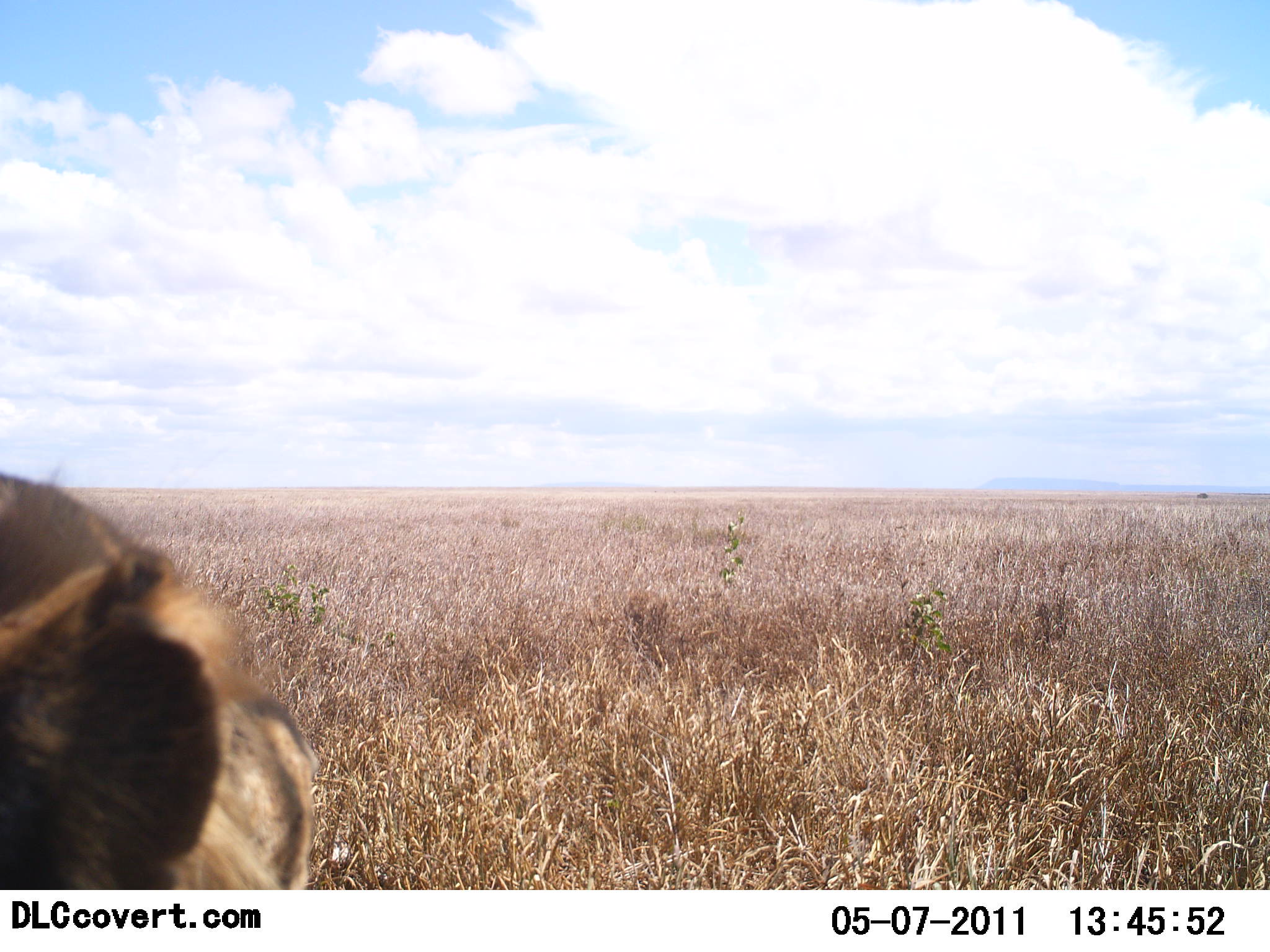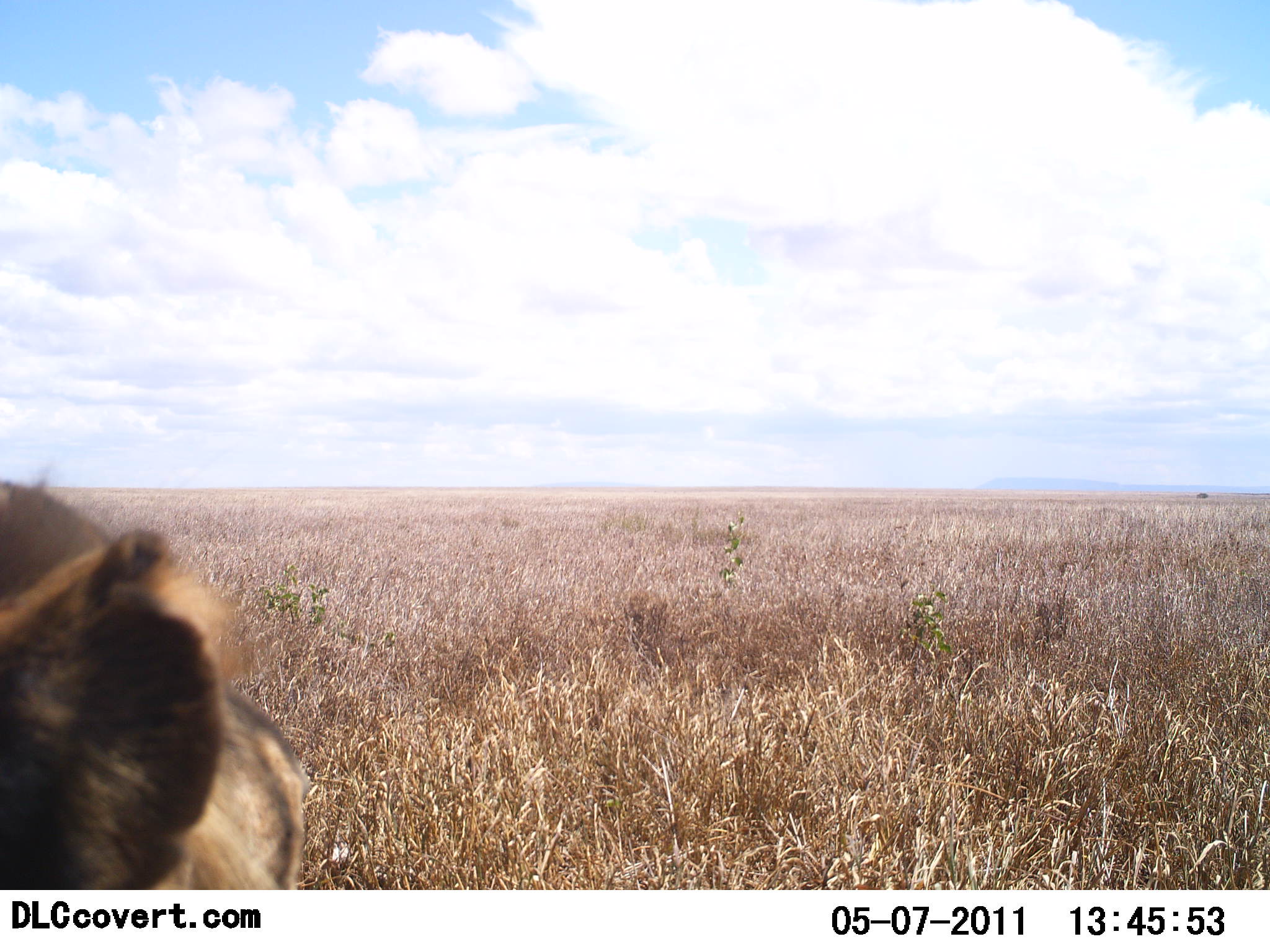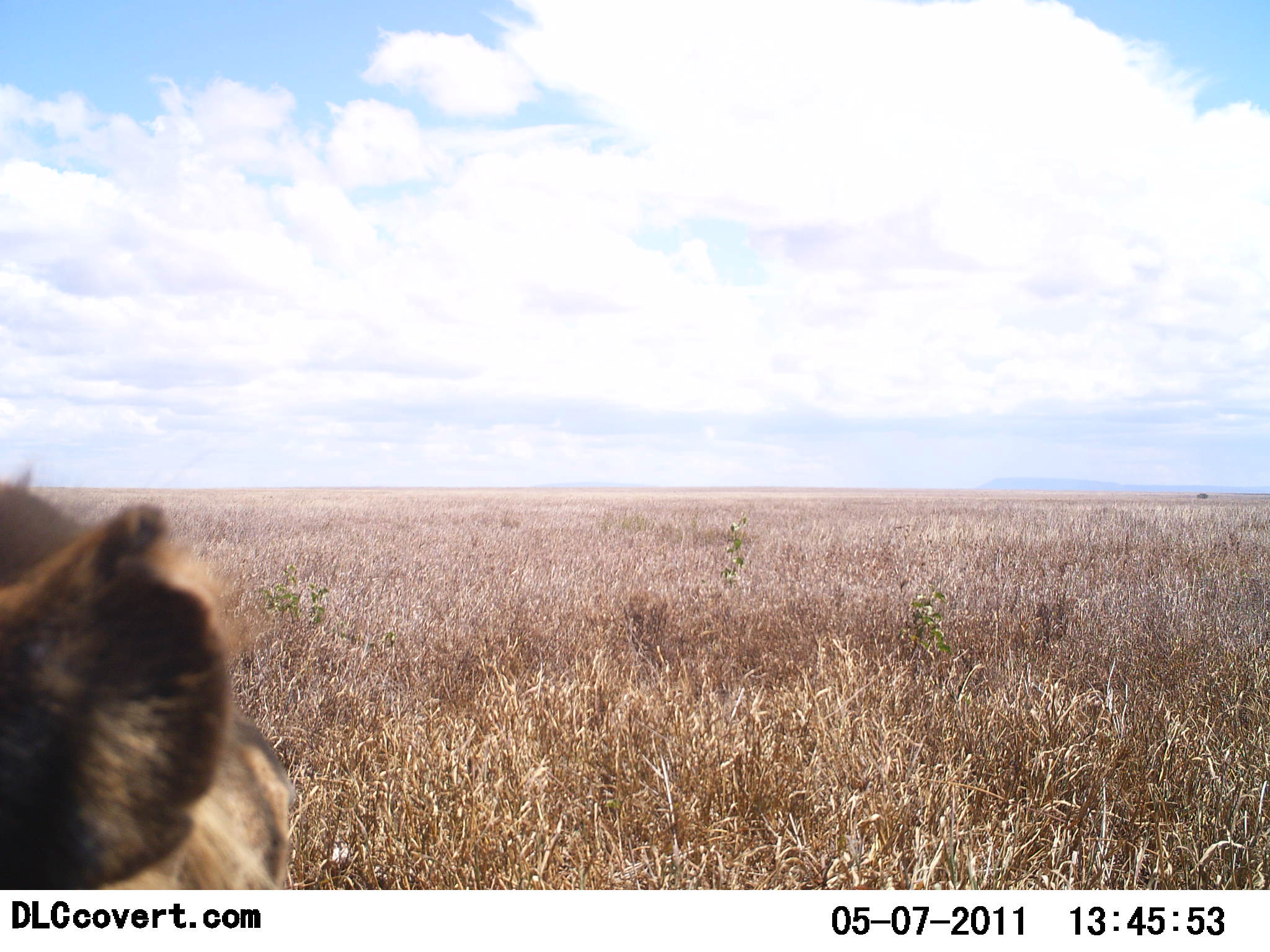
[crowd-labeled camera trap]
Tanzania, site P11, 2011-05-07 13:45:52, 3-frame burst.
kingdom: Animalia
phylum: Chordata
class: Mammalia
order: Carnivora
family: Hyaenidae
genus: Crocuta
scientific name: Crocuta crocuta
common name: spotted hyena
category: hyenaspotted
Hyenaspotted (spotted hyena) (Crocuta crocuta), count 1. Behavior (volunteer vote fractions): standing 57%, resting 29%, moving 14%, interacting 14%. Young present (vote fraction): 0%. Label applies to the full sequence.